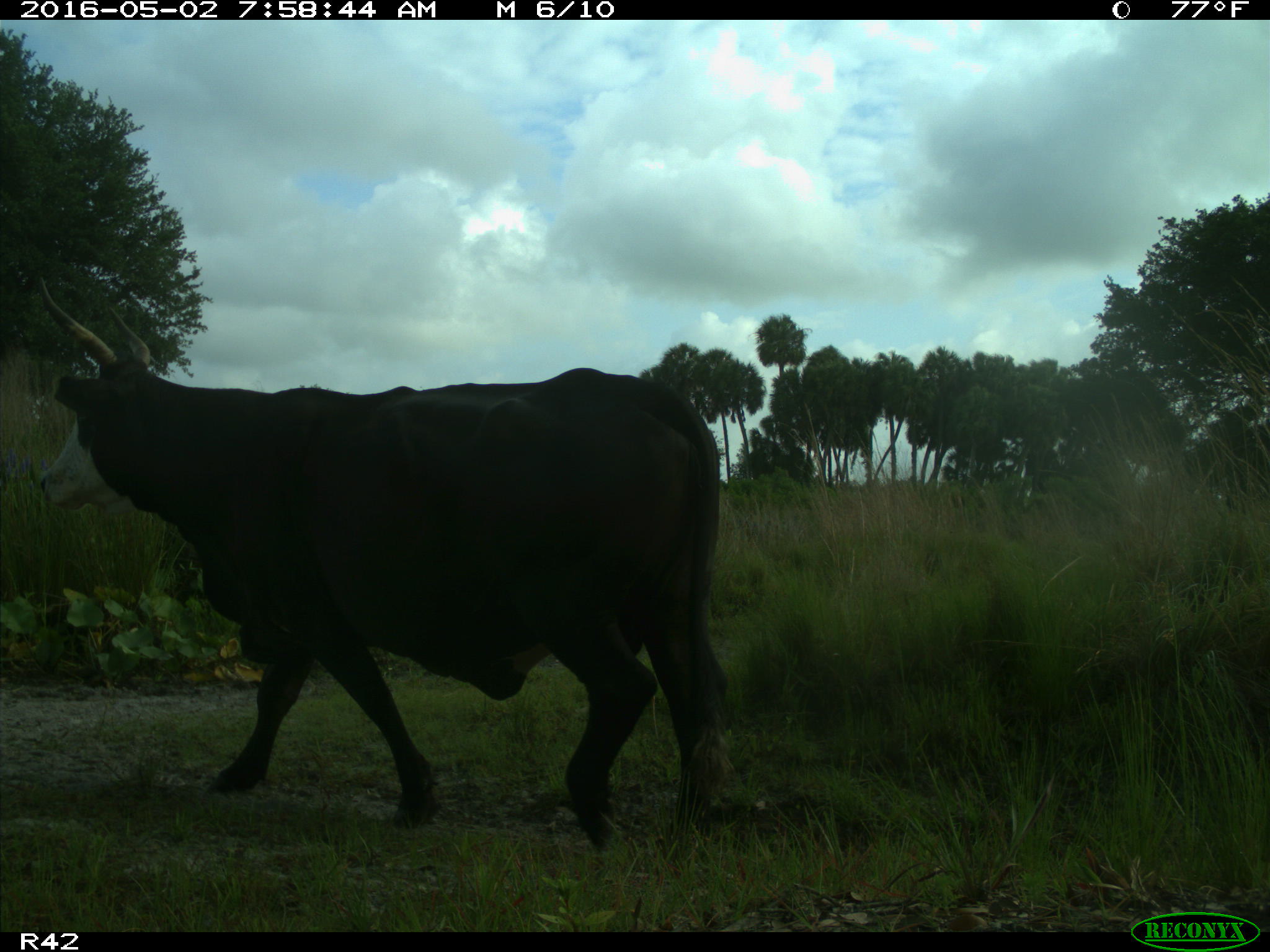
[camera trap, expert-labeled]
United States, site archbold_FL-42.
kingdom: Animalia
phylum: Chordata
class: Mammalia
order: Artiodactyla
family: Bovidae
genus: Bos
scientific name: Bos taurus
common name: domestic cow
Bos taurus (domestic cow).